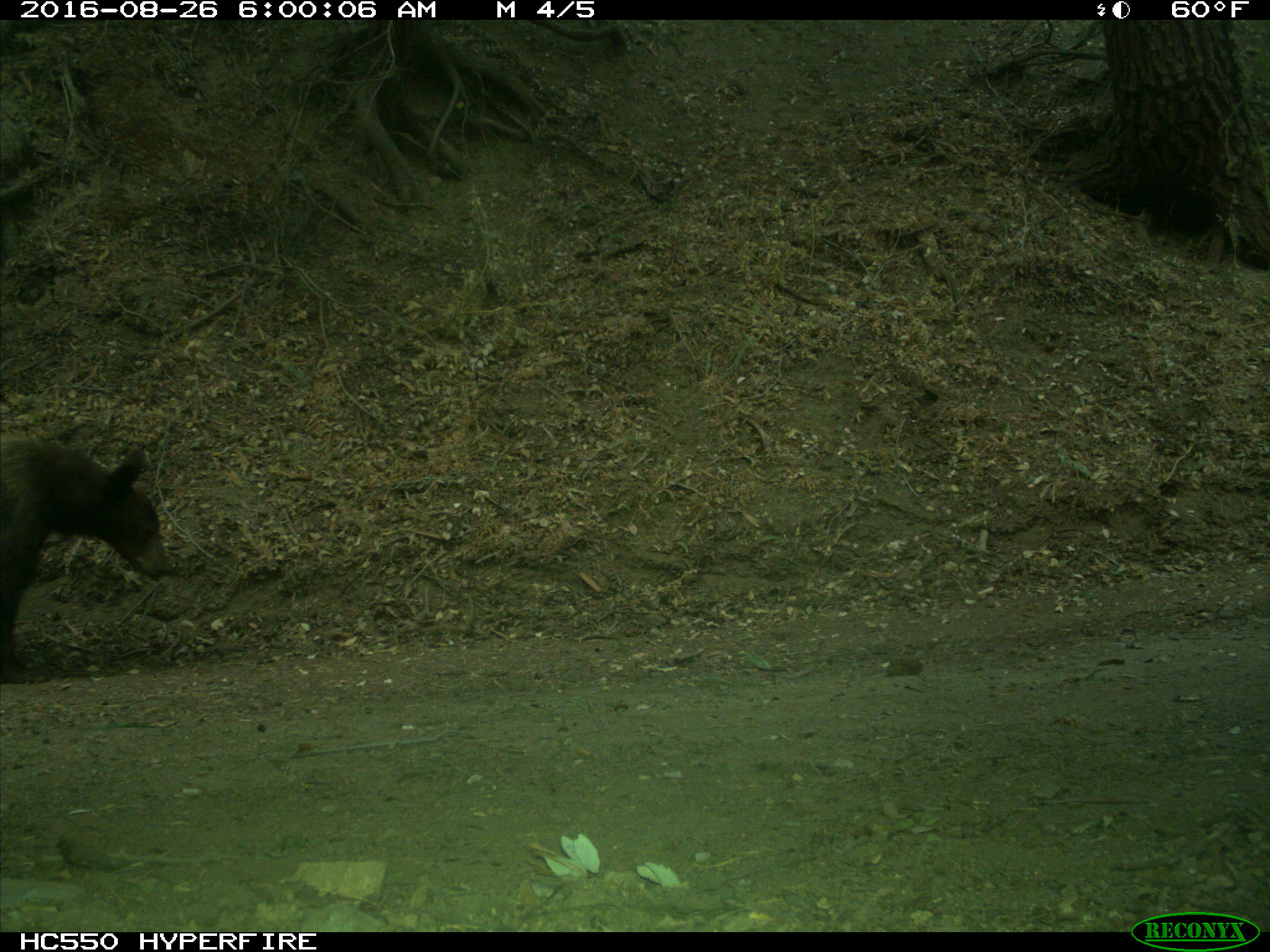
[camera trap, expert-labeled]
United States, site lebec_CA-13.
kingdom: Animalia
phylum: Chordata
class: Mammalia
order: Carnivora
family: Ursidae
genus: Ursus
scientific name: Ursus americanus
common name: american black bear